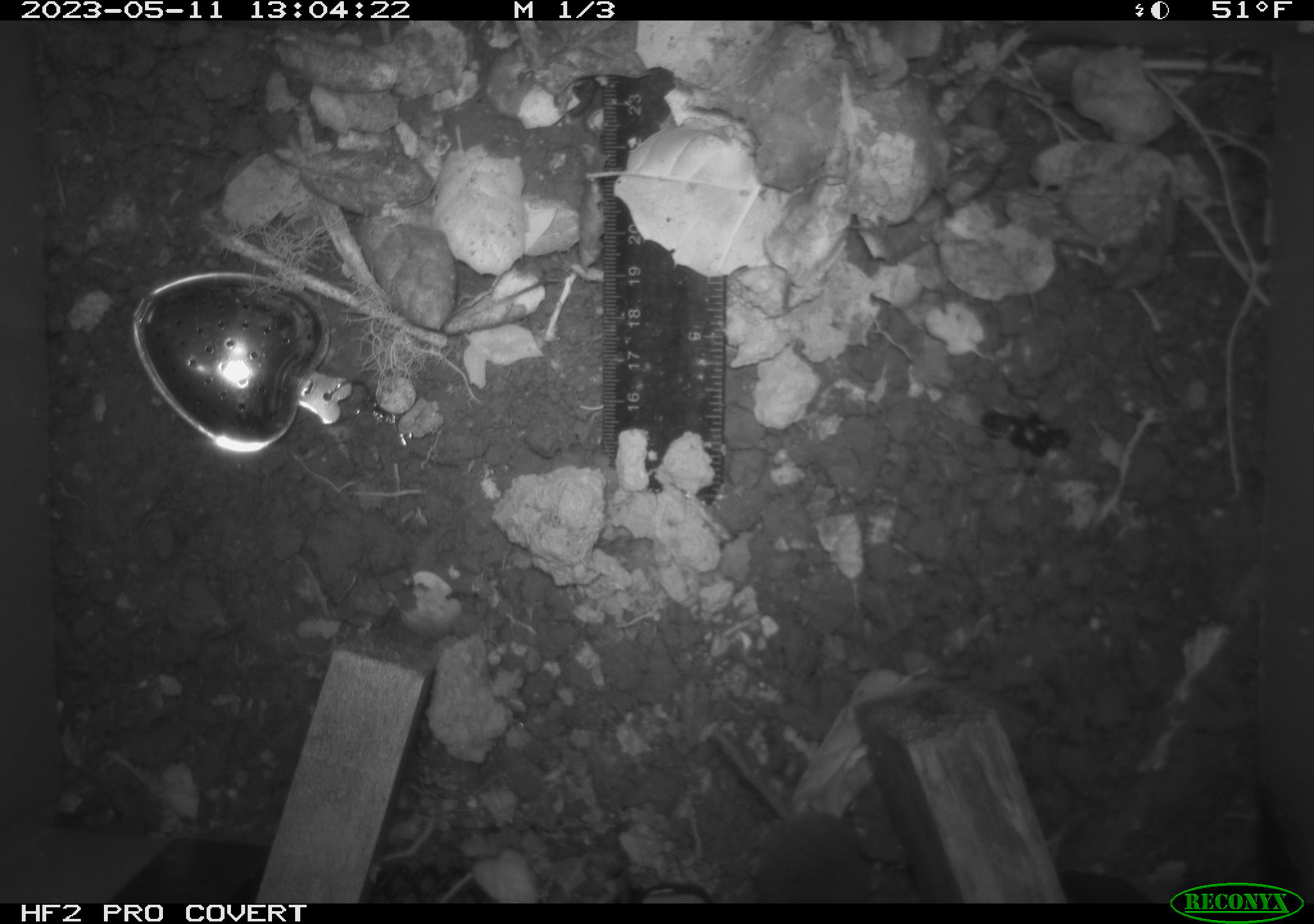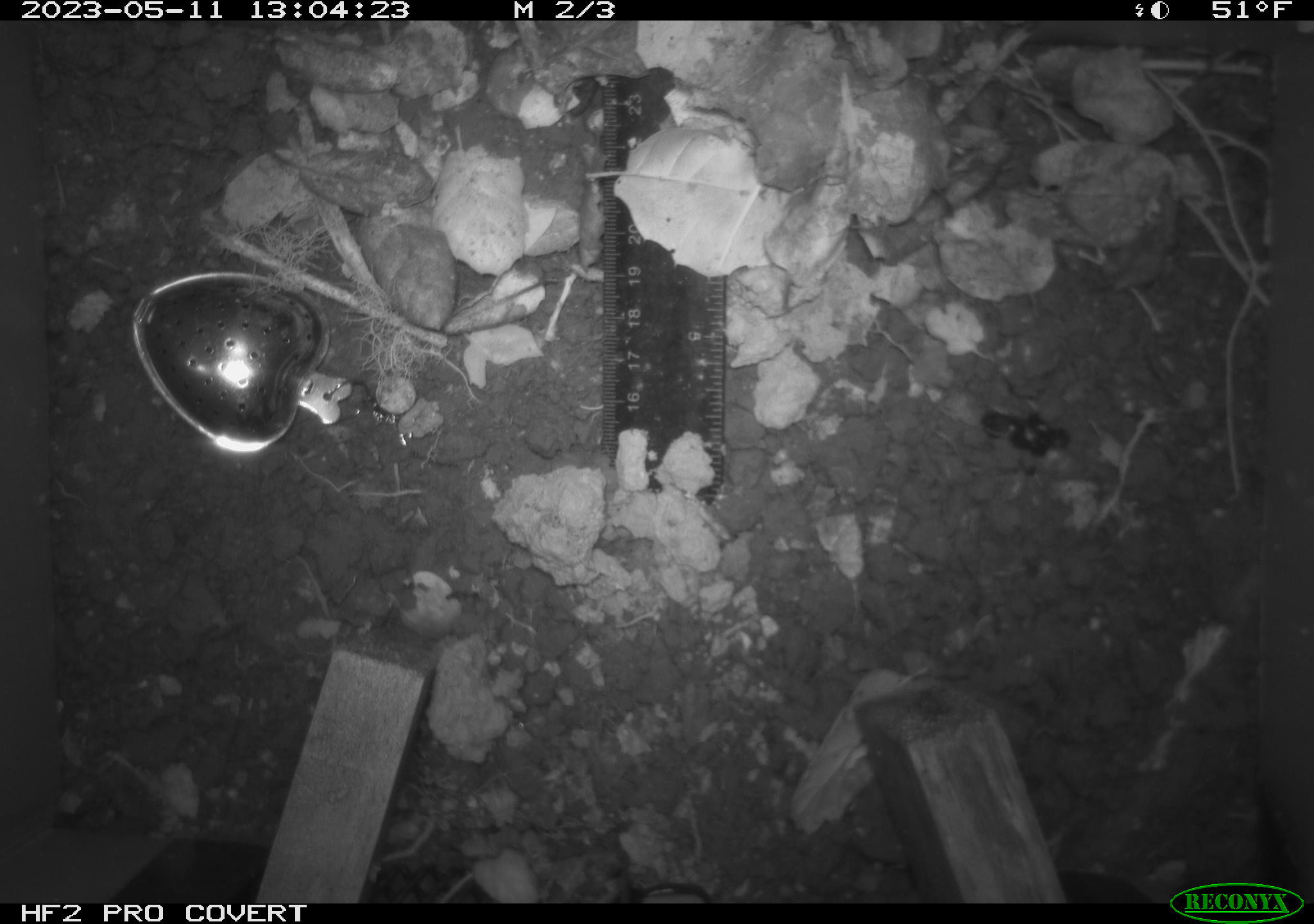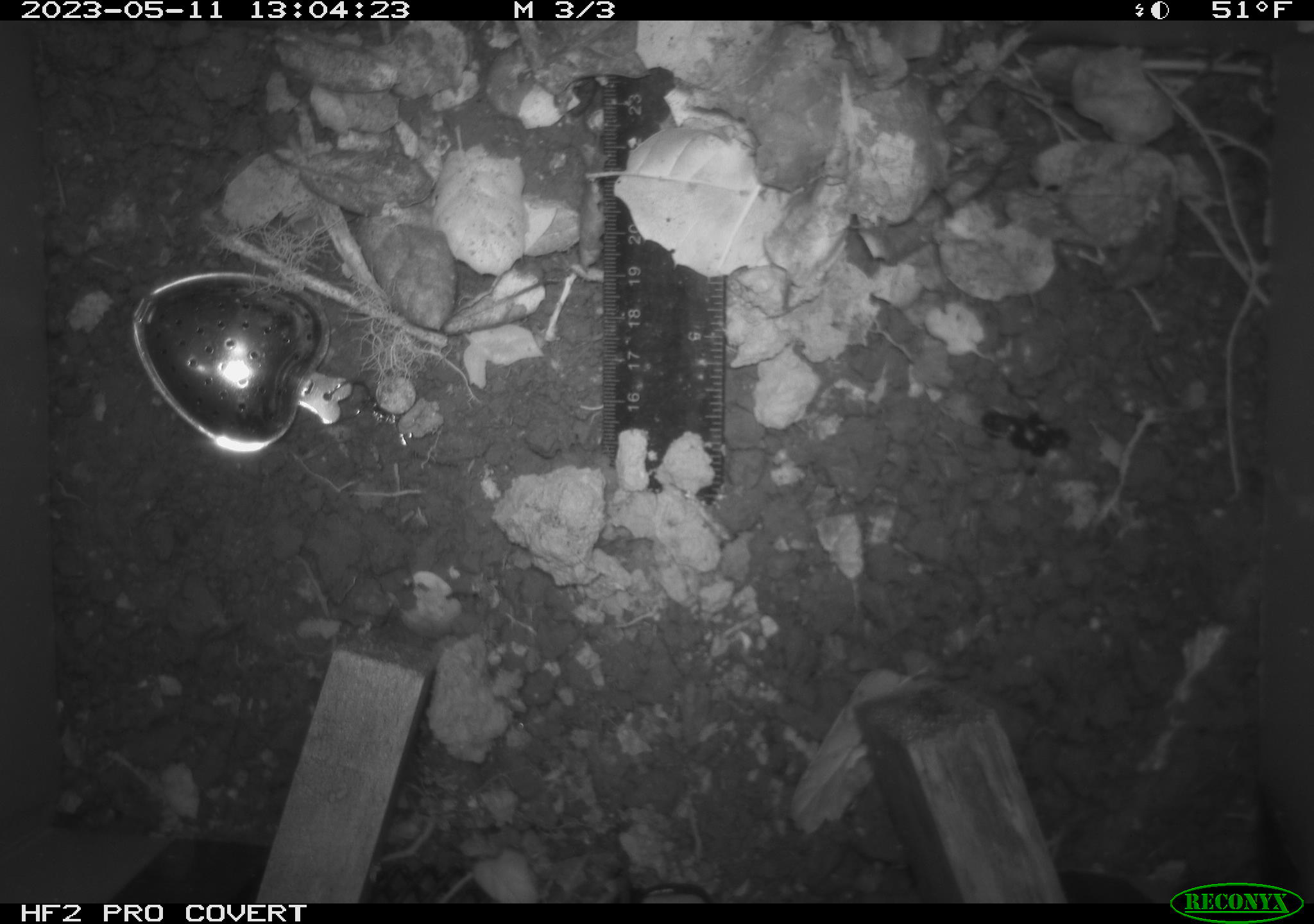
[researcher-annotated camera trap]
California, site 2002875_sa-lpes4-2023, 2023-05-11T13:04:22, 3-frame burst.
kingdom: Animalia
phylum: Chordata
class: Mammalia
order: Eulipotyphla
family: Soricidae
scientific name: Soricidae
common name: shrews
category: soricidae family